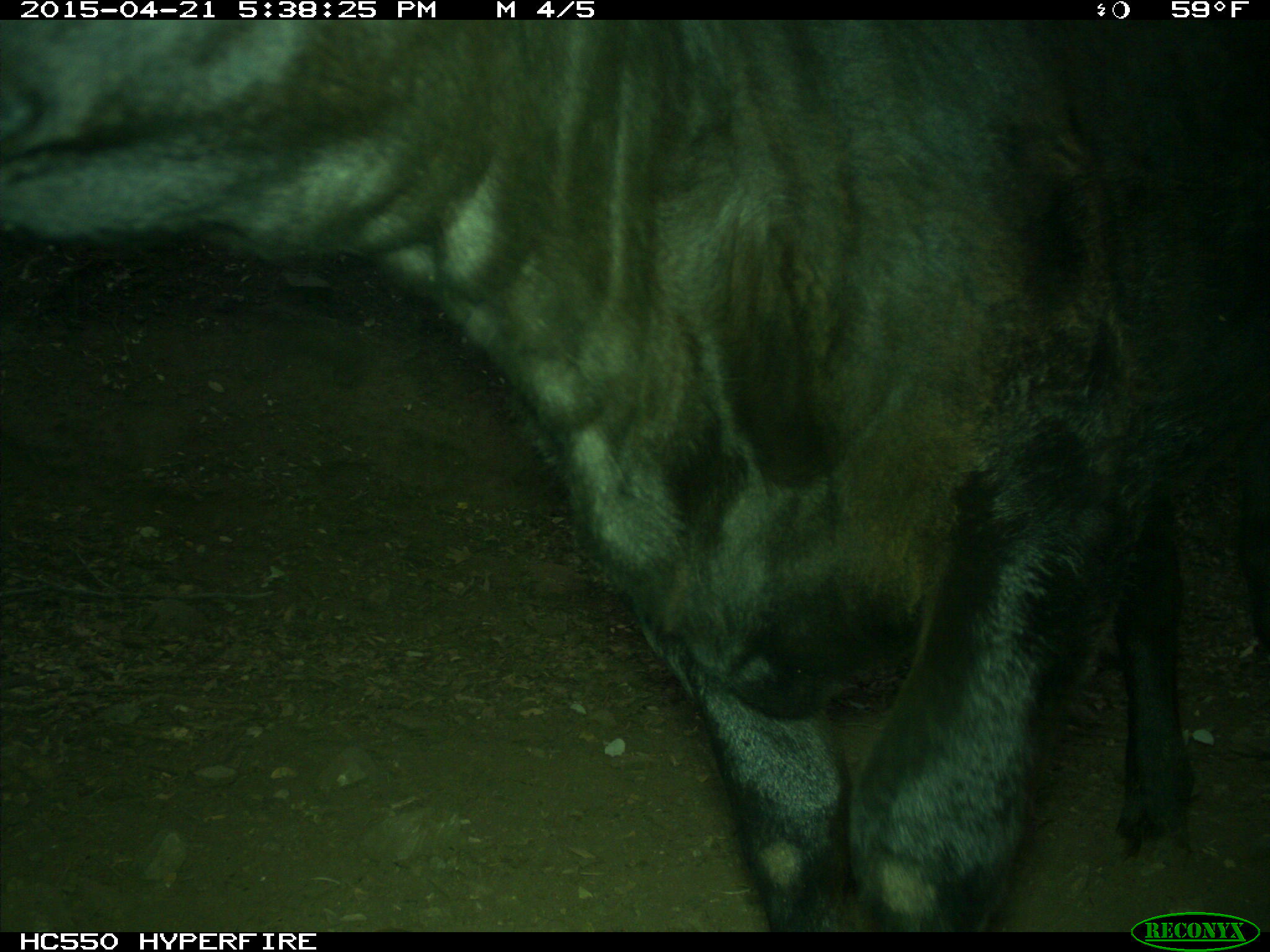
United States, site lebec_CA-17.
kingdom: Animalia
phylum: Chordata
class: Mammalia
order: Artiodactyla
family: Bovidae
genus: Bos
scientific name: Bos taurus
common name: domestic cow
Bos taurus (domestic cow).